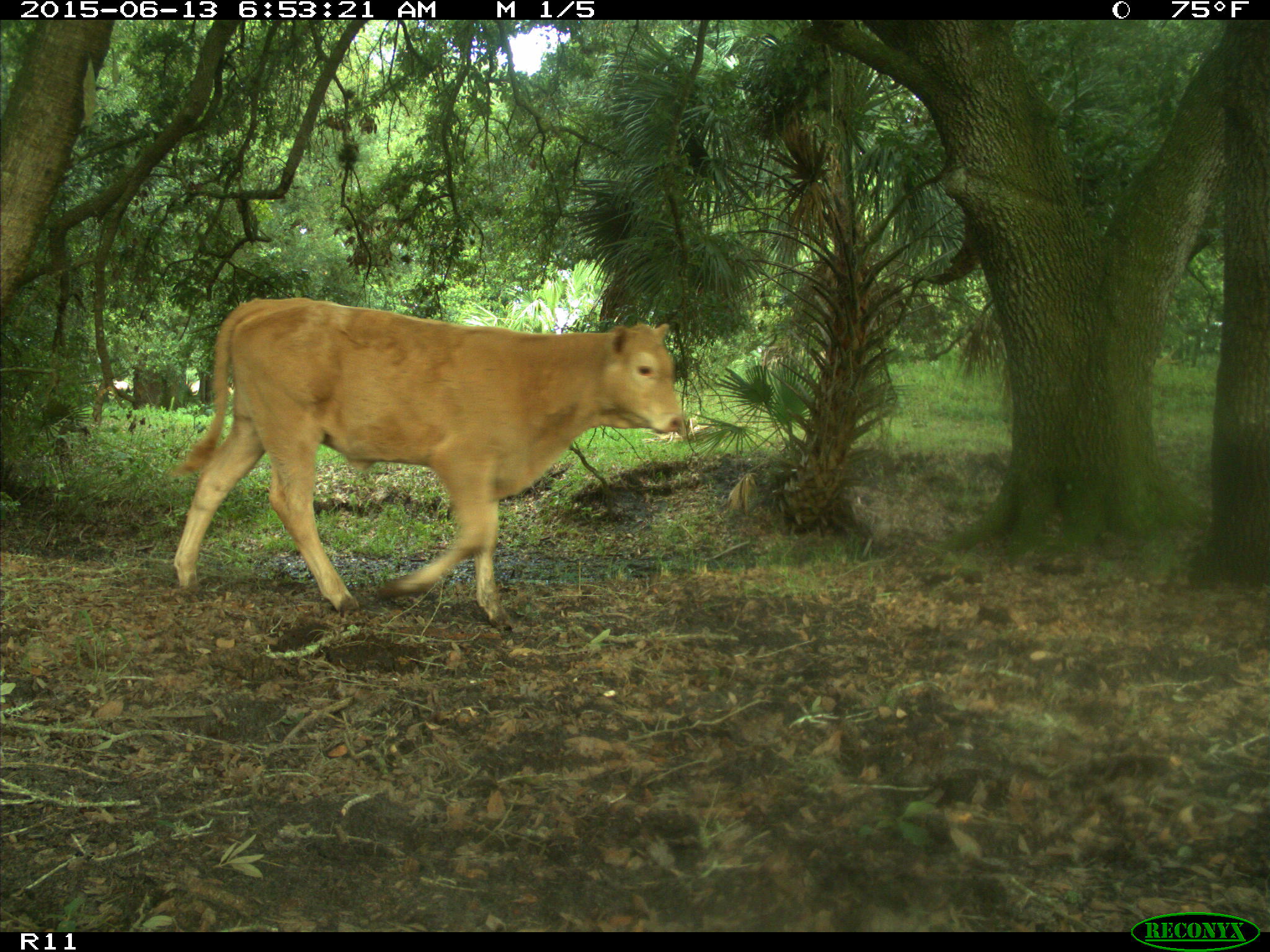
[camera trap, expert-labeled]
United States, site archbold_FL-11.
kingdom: Animalia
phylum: Chordata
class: Mammalia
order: Artiodactyla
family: Bovidae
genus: Bos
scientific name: Bos taurus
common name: domestic cow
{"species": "Bos taurus (domestic cow)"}